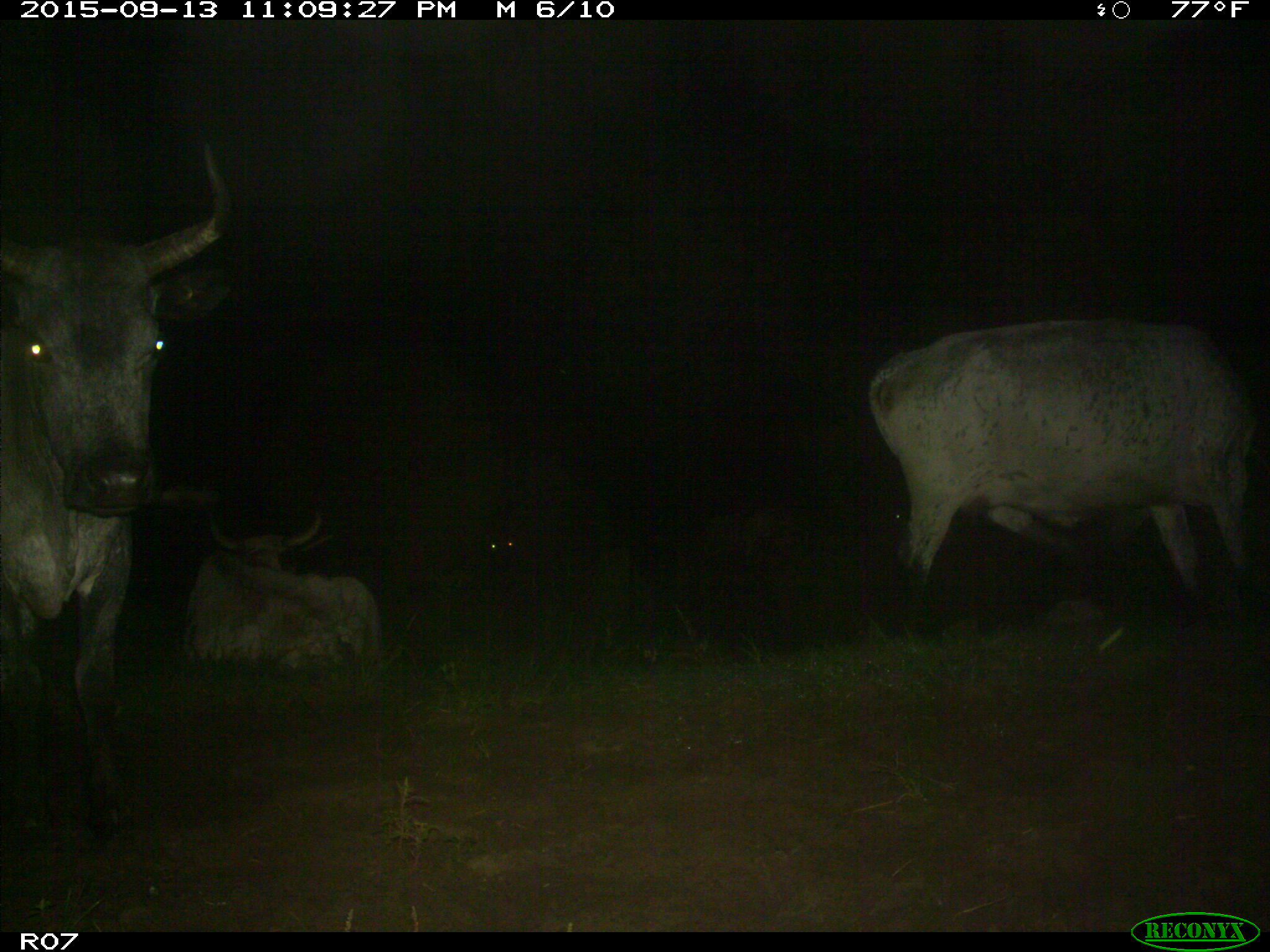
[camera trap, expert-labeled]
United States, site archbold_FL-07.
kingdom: Animalia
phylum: Chordata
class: Mammalia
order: Artiodactyla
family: Bovidae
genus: Bos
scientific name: Bos taurus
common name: domestic cow